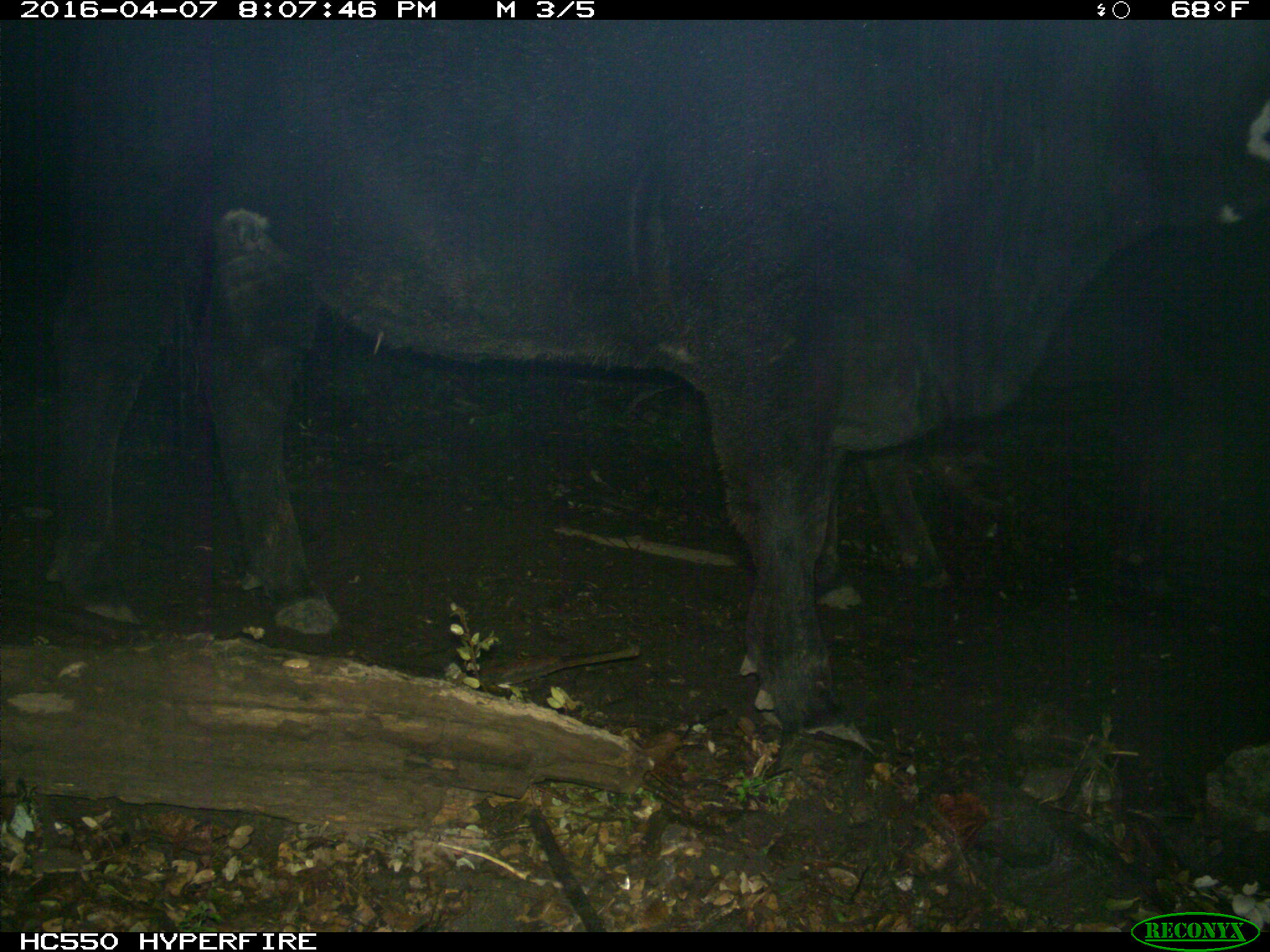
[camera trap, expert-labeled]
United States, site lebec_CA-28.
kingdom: Animalia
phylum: Chordata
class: Mammalia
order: Artiodactyla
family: Bovidae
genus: Bos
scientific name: Bos taurus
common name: domestic cow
Bos taurus (domestic cow).